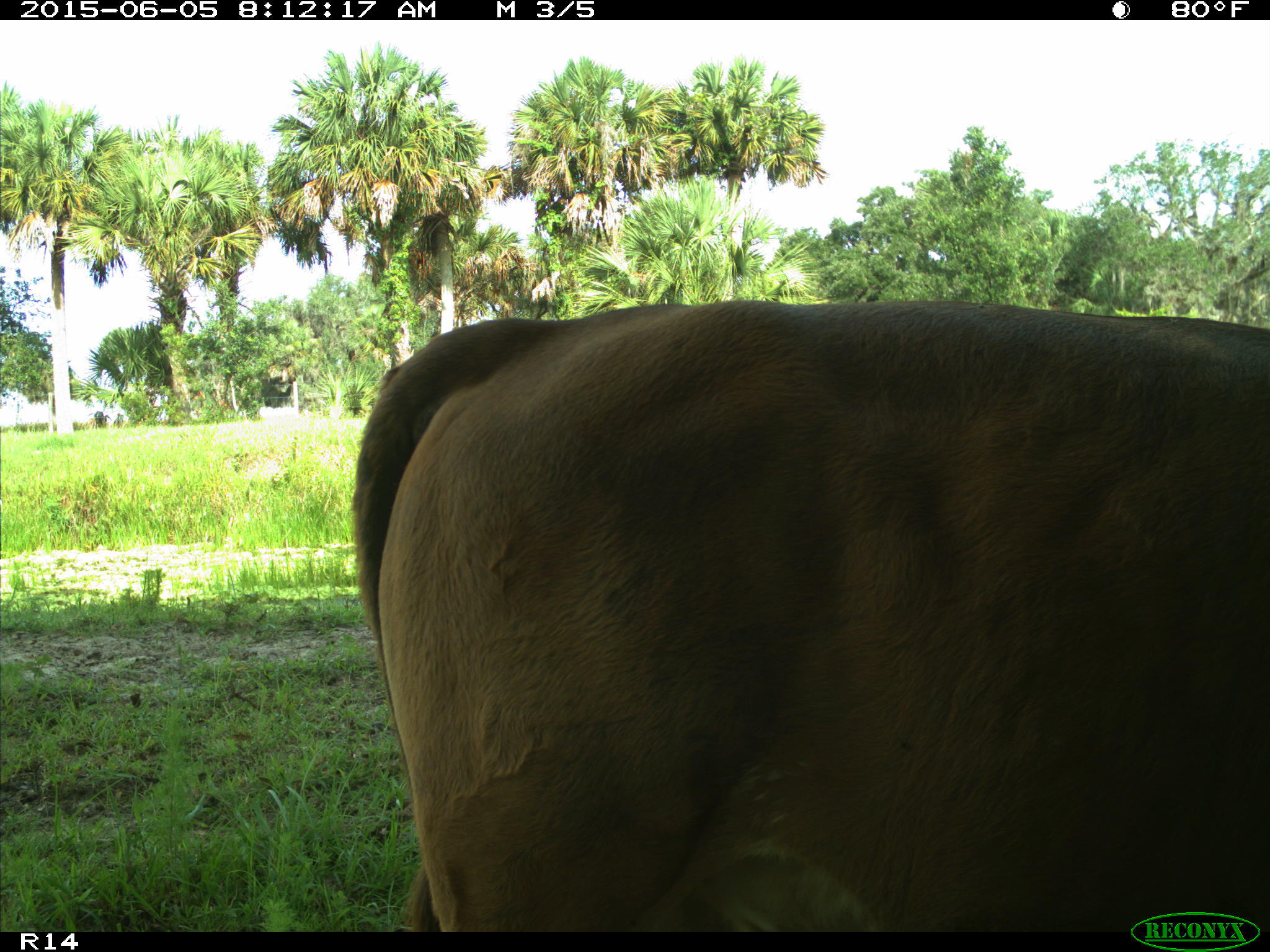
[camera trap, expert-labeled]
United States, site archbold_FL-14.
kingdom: Animalia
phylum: Chordata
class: Mammalia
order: Artiodactyla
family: Bovidae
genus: Bos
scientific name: Bos taurus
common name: domestic cow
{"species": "Bos taurus (domestic cow)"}